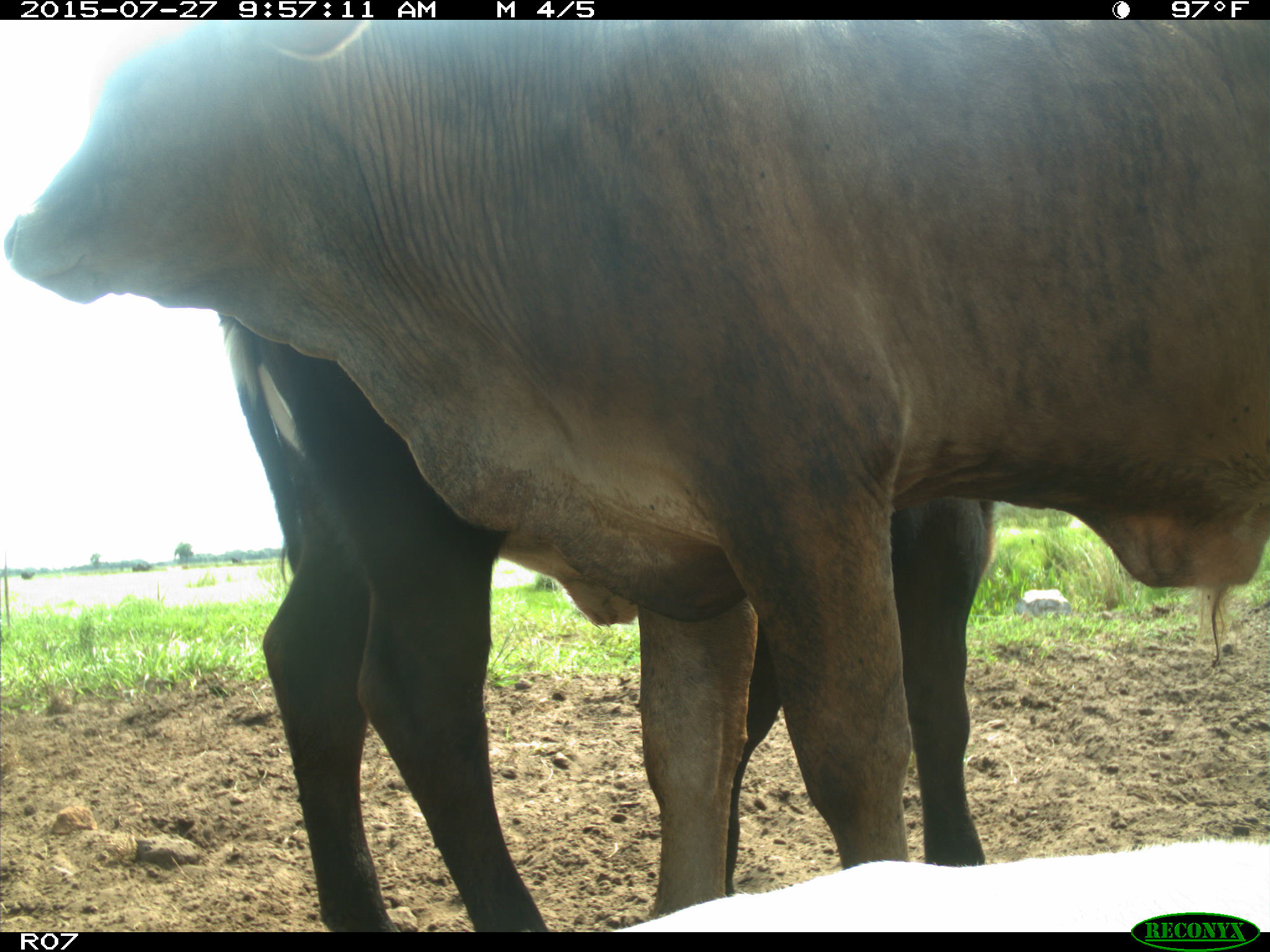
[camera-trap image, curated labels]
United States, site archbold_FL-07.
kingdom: Animalia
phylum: Chordata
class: Mammalia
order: Artiodactyla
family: Bovidae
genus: Bos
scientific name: Bos taurus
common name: domestic cow